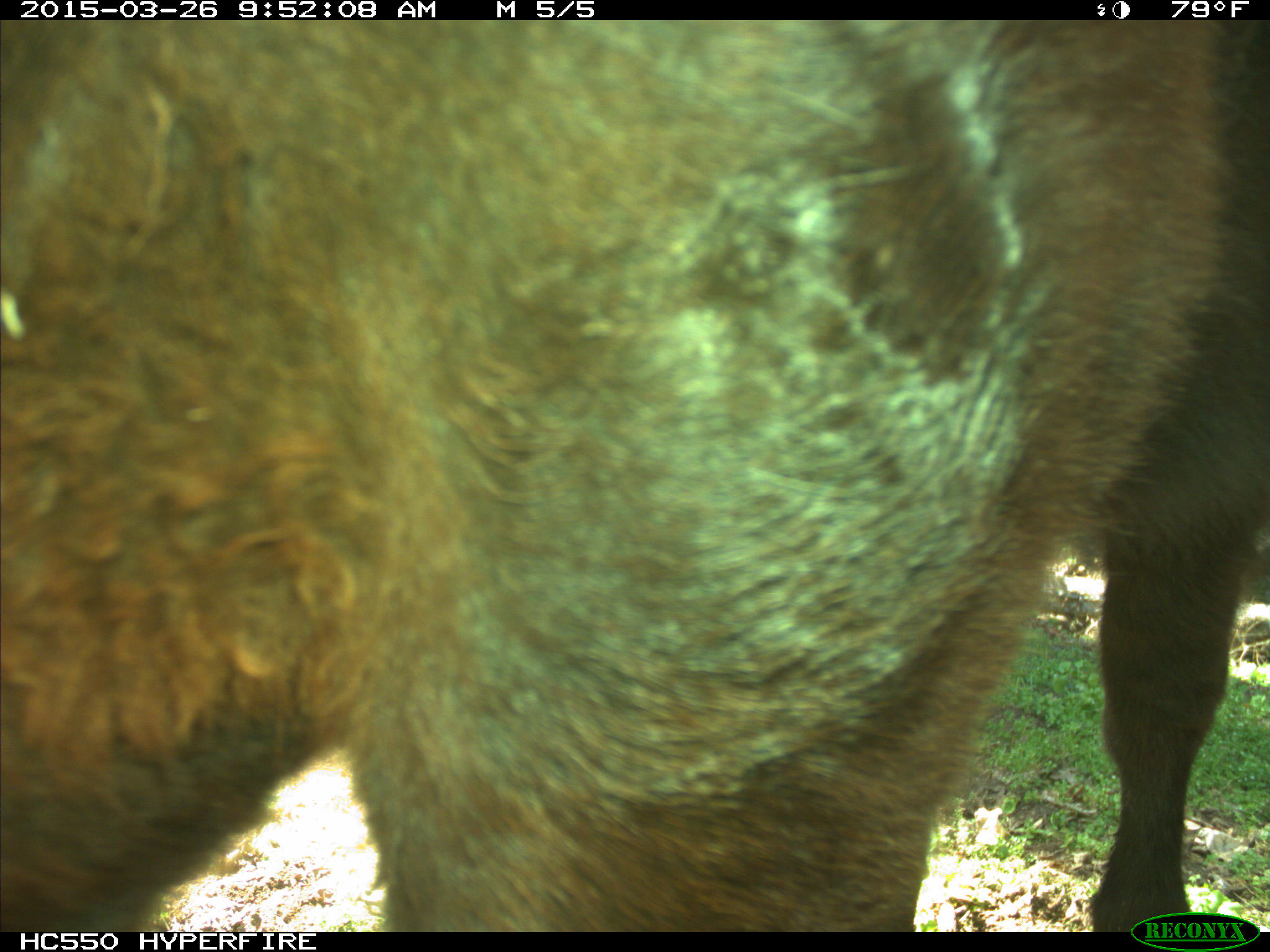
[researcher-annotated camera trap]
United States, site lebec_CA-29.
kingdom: Animalia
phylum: Chordata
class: Mammalia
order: Artiodactyla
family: Bovidae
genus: Bos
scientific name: Bos taurus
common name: domestic cow